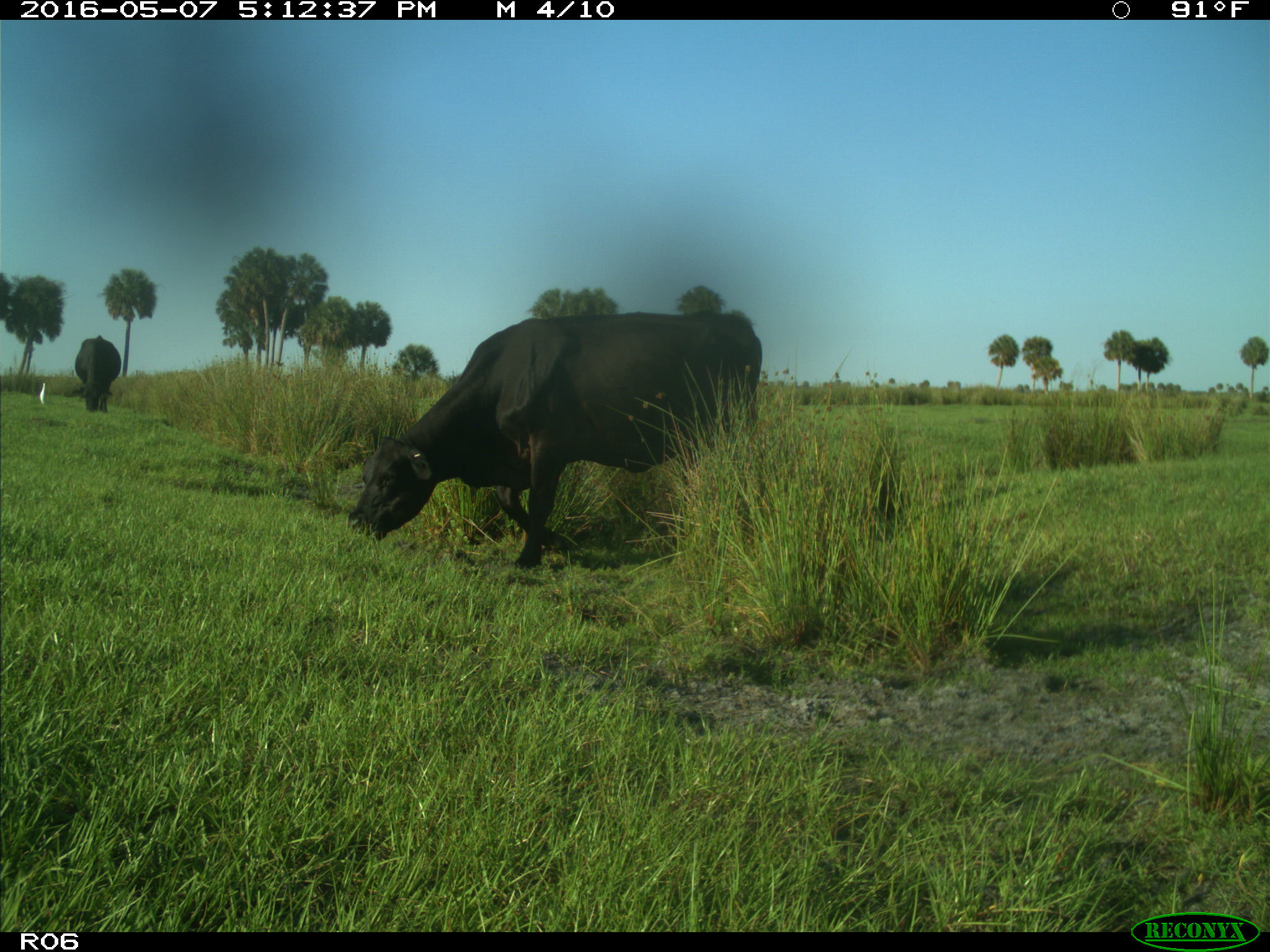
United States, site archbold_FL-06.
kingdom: Animalia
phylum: Chordata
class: Mammalia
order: Artiodactyla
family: Bovidae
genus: Bos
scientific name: Bos taurus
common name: domestic cow